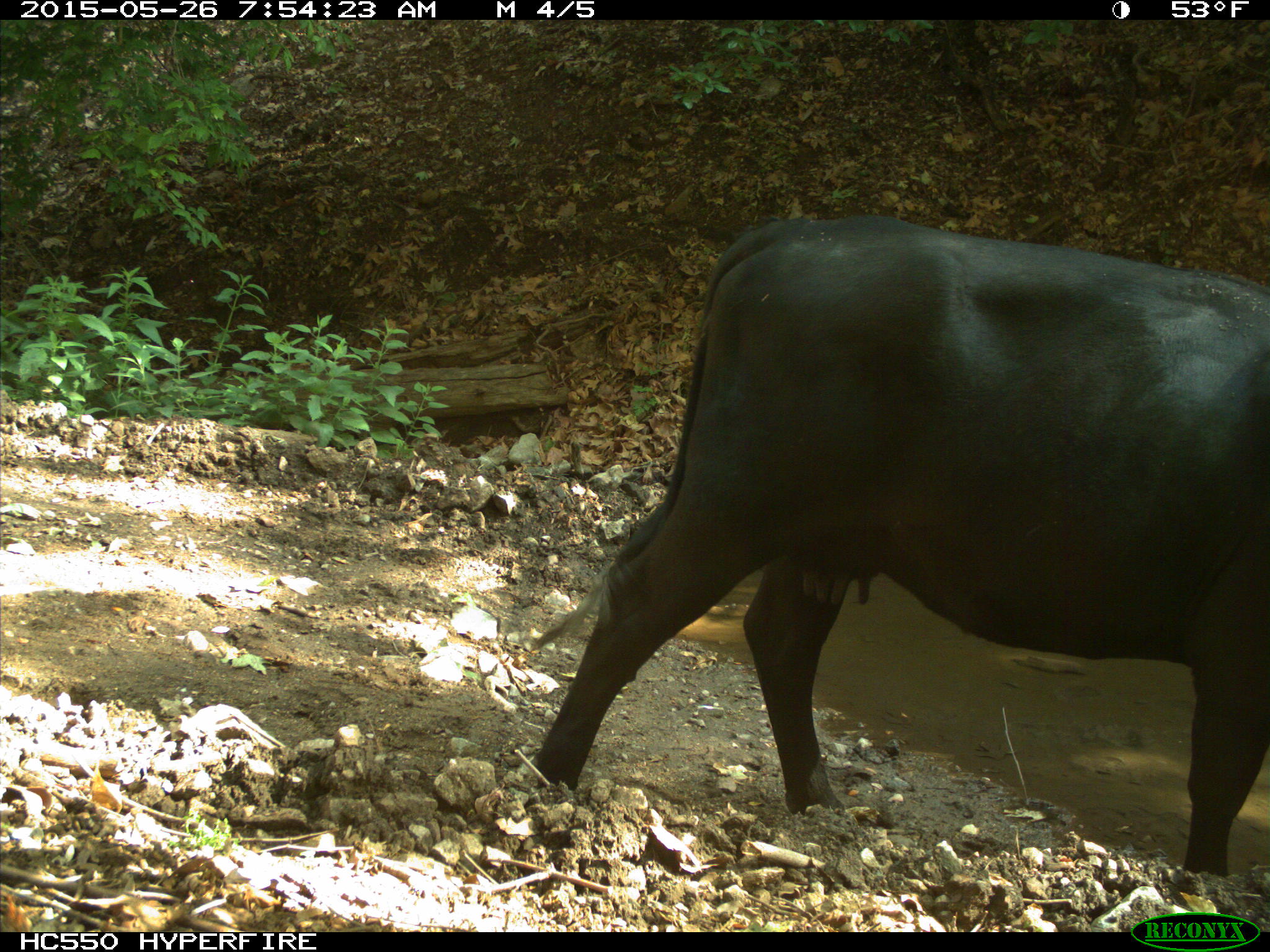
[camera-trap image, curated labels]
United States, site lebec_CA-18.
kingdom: Animalia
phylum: Chordata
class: Mammalia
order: Artiodactyla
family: Bovidae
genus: Bos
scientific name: Bos taurus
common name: domestic cow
Bos taurus (domestic cow).